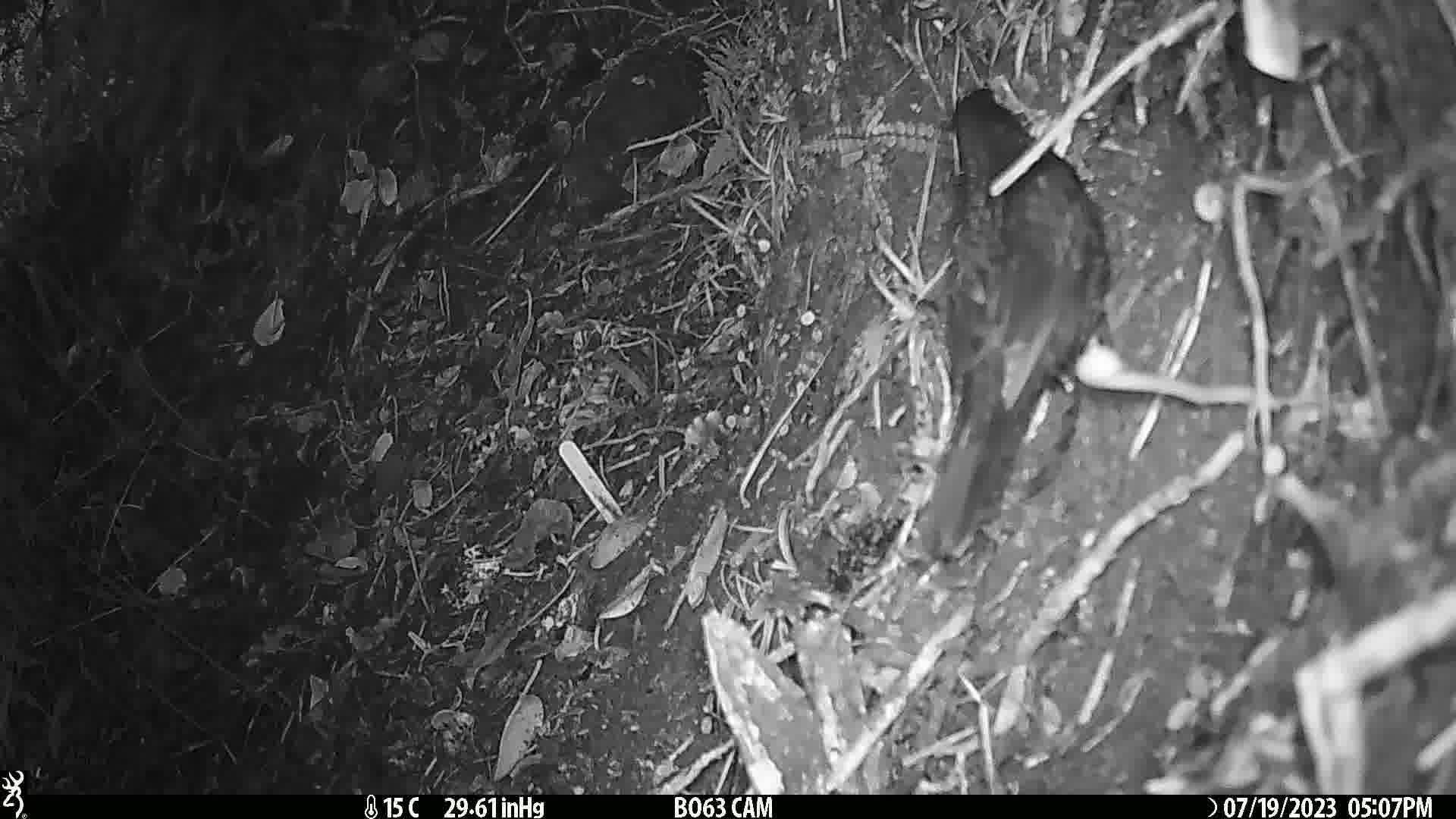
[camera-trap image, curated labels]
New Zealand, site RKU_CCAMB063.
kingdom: Animalia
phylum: Chordata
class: Aves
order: Passeriformes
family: Turdidae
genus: Turdus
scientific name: Turdus merula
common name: eurasian blackbird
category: blackbird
Blackbird (eurasian blackbird) (Turdus merula).